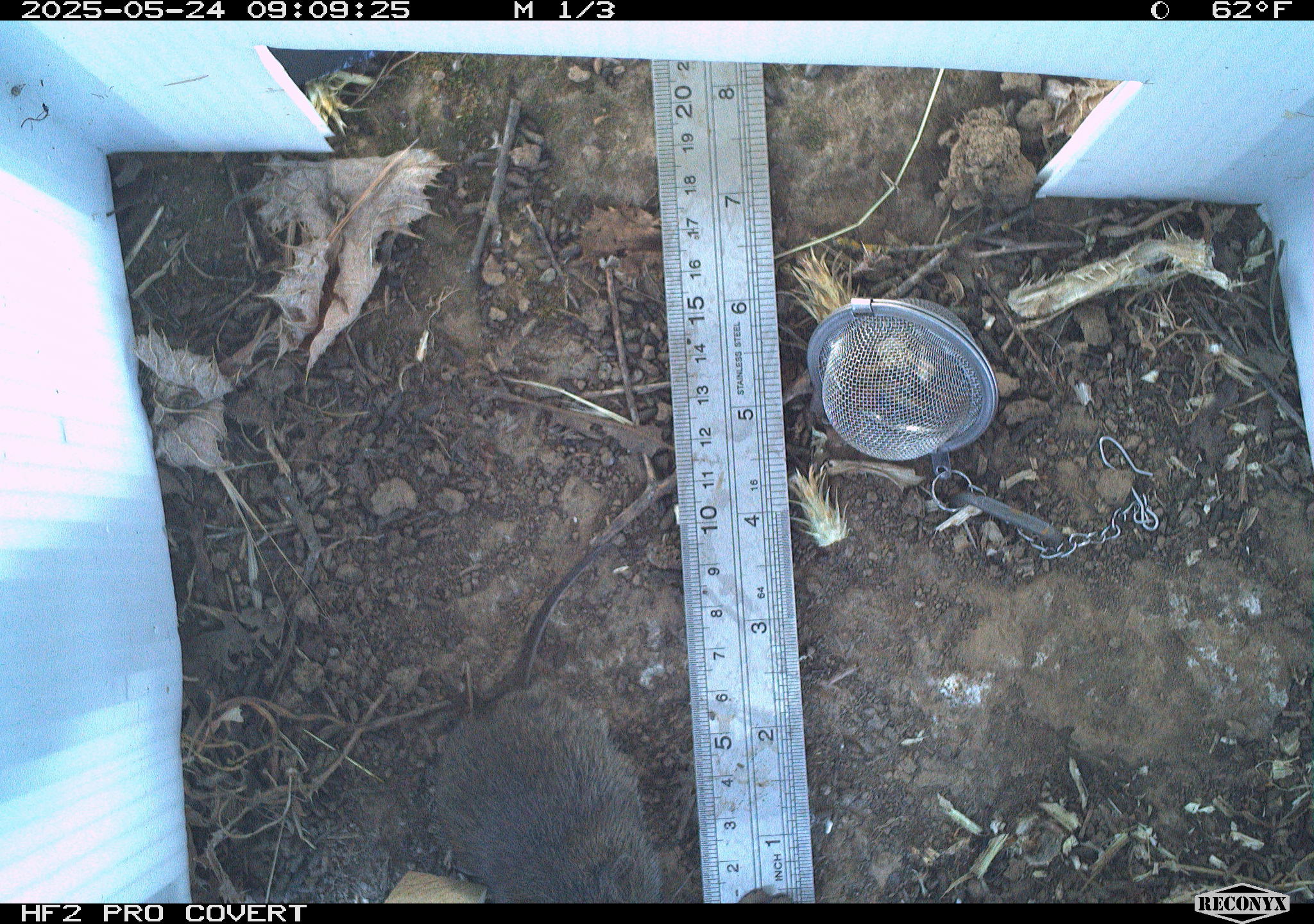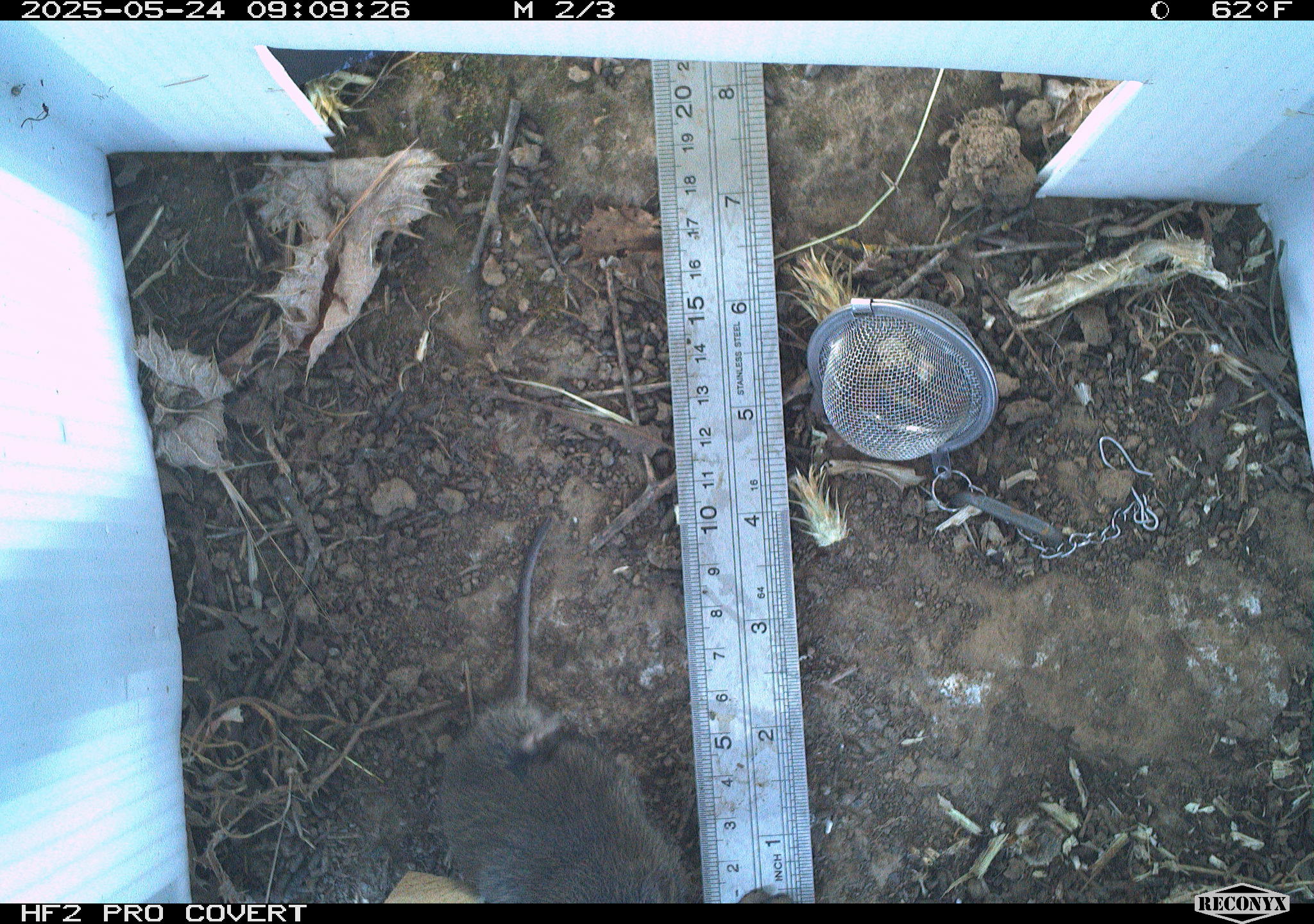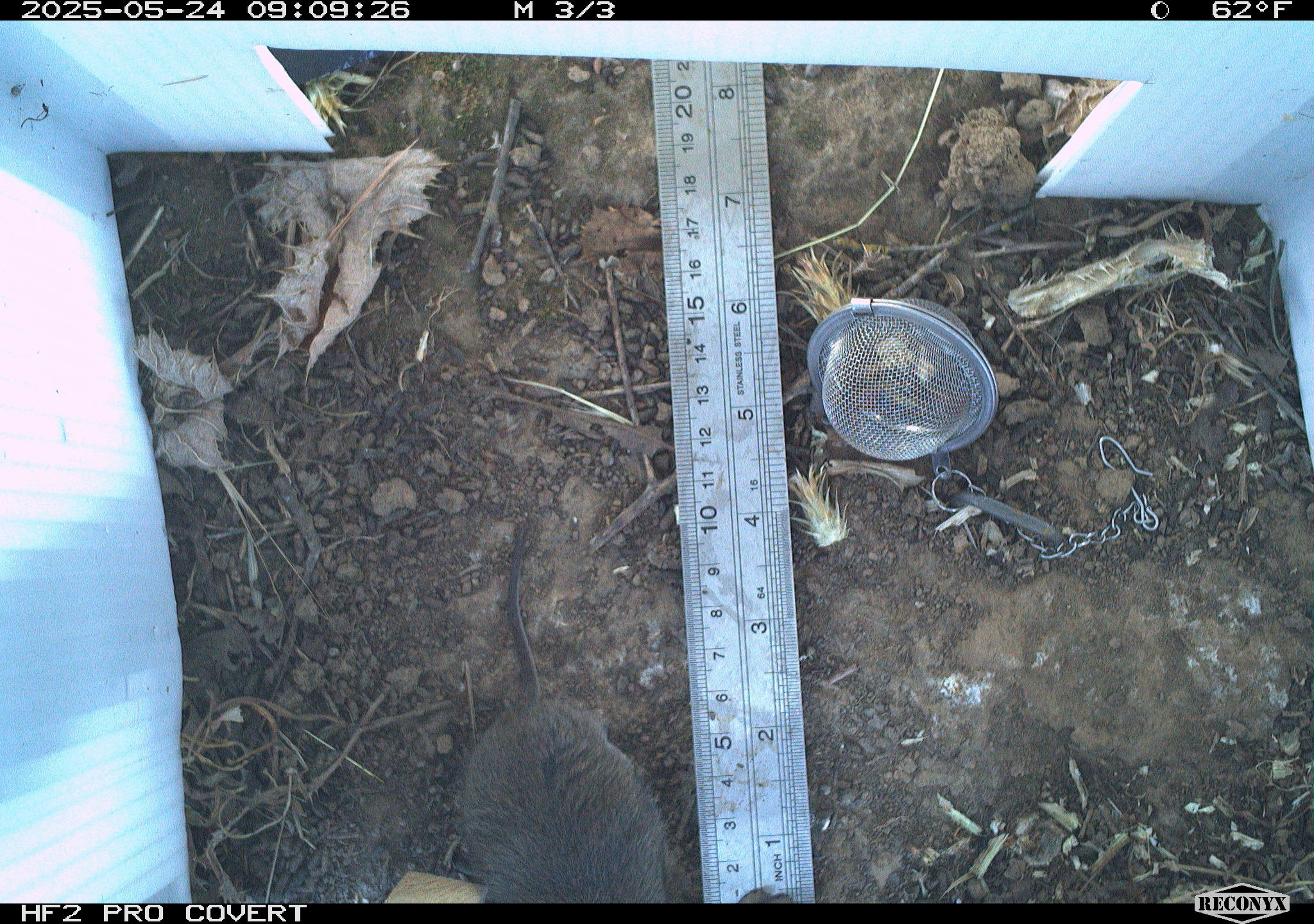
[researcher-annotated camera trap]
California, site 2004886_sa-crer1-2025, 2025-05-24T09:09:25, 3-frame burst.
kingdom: Animalia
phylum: Chordata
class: Mammalia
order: Rodentia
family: Cricetidae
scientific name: Arvicolinae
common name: voles, lemmings, and muskrats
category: arvicolinae subfamily